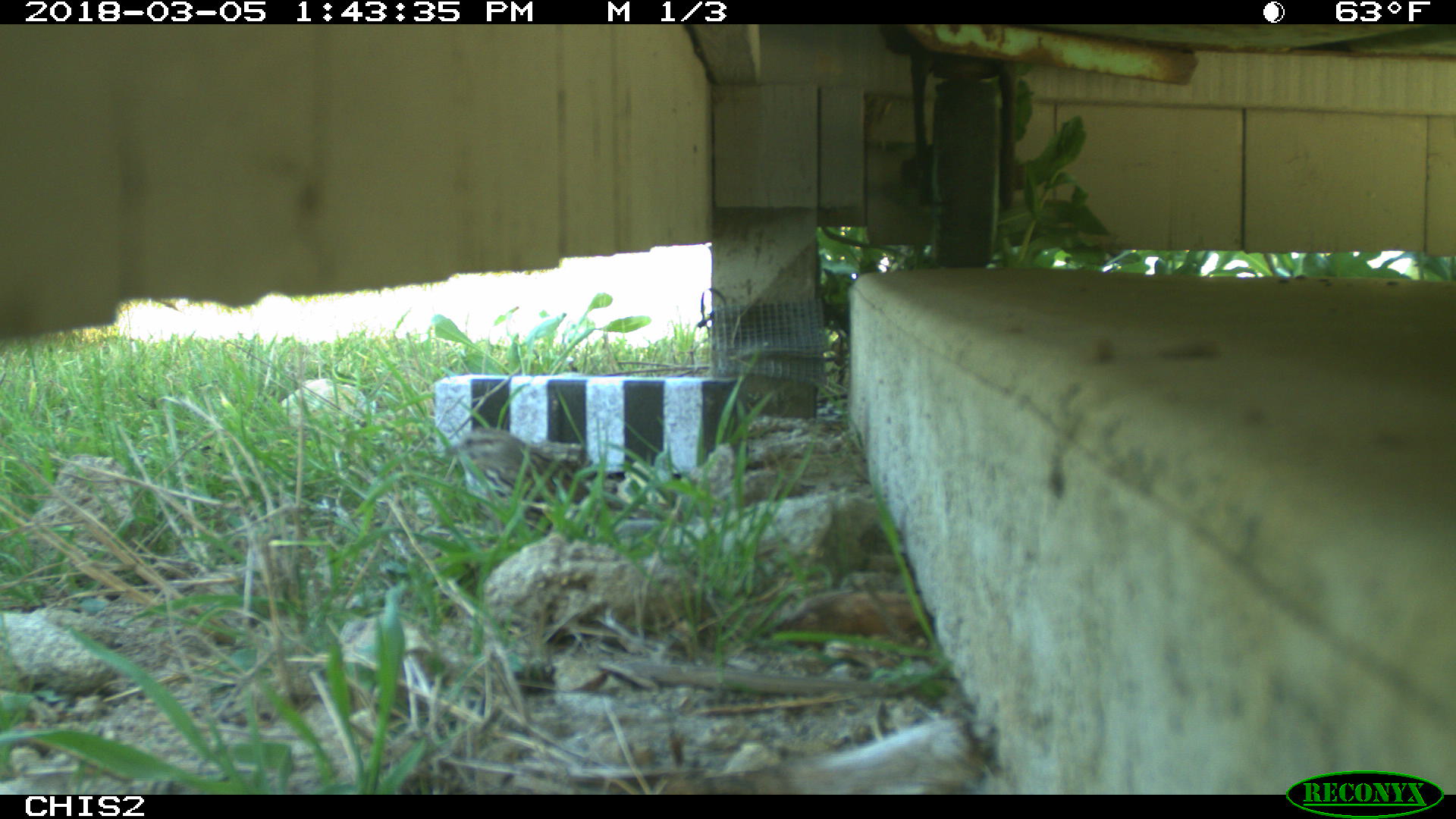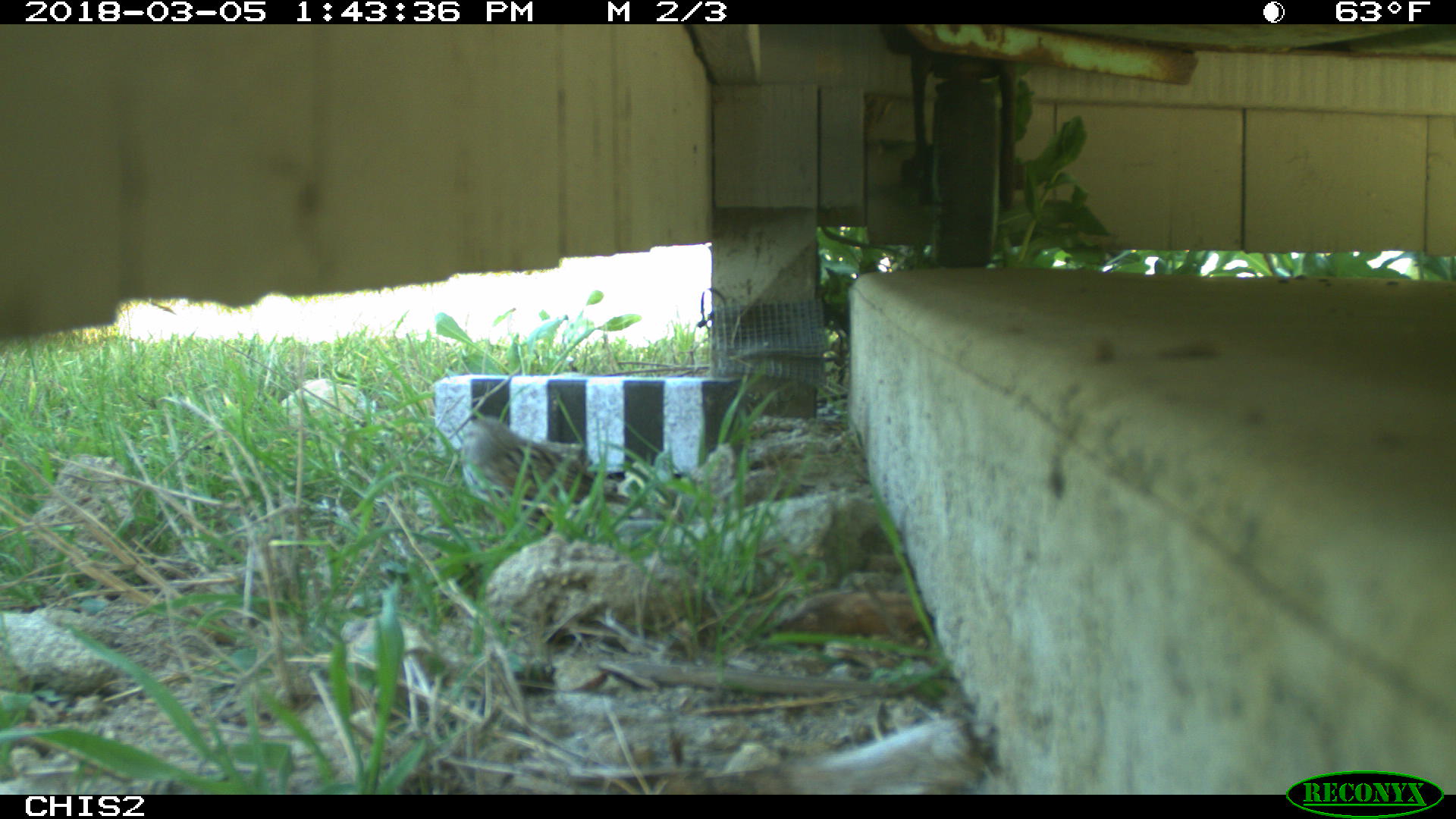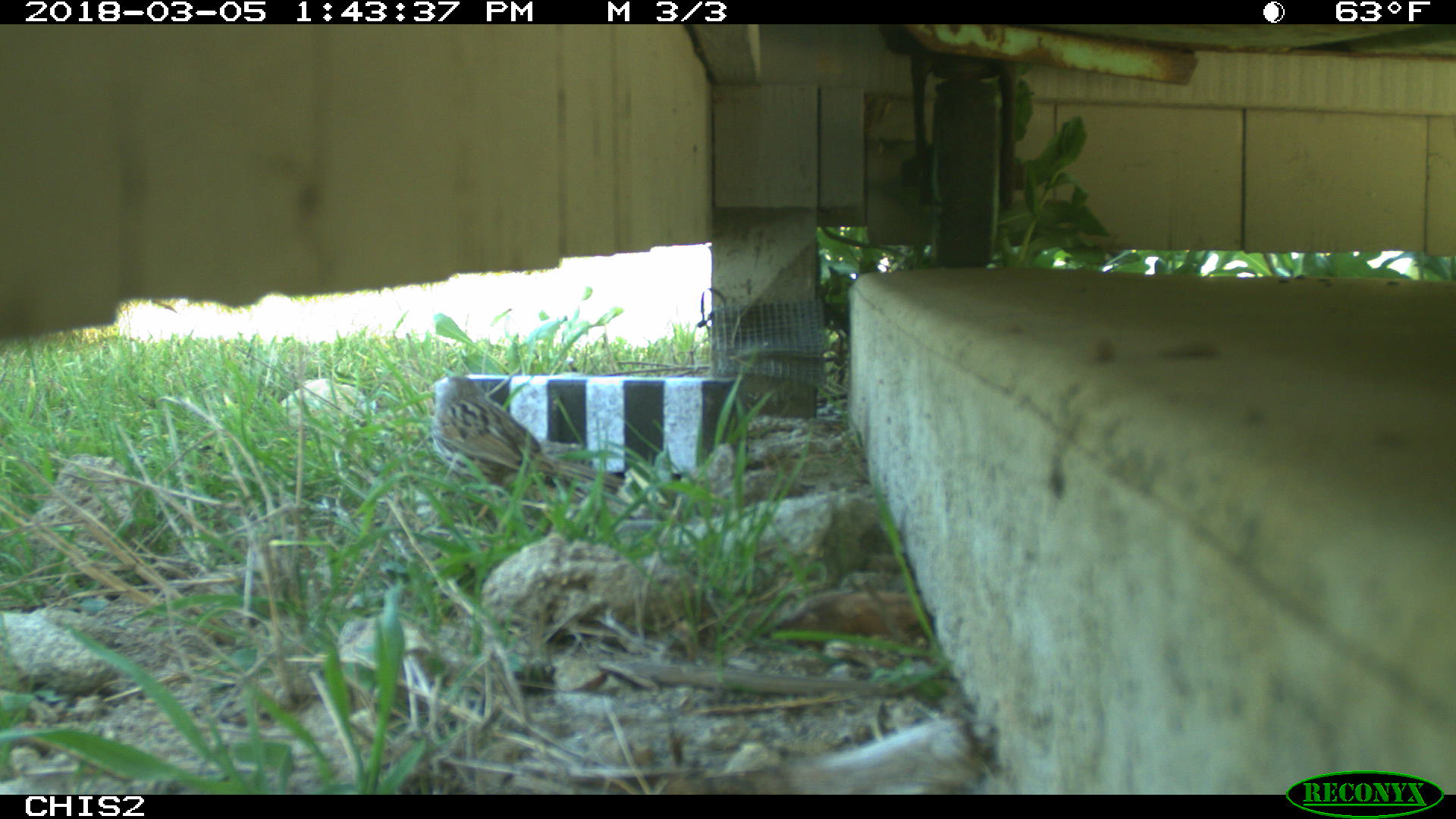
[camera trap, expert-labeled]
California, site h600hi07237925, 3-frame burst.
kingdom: Animalia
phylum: Chordata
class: Aves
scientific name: Aves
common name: bird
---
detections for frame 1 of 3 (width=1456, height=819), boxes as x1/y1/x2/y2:
bird: 444/426/651/536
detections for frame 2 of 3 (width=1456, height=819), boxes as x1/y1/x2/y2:
bird: 459/414/641/518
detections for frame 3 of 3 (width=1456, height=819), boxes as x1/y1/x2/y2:
bird: 430/376/625/498